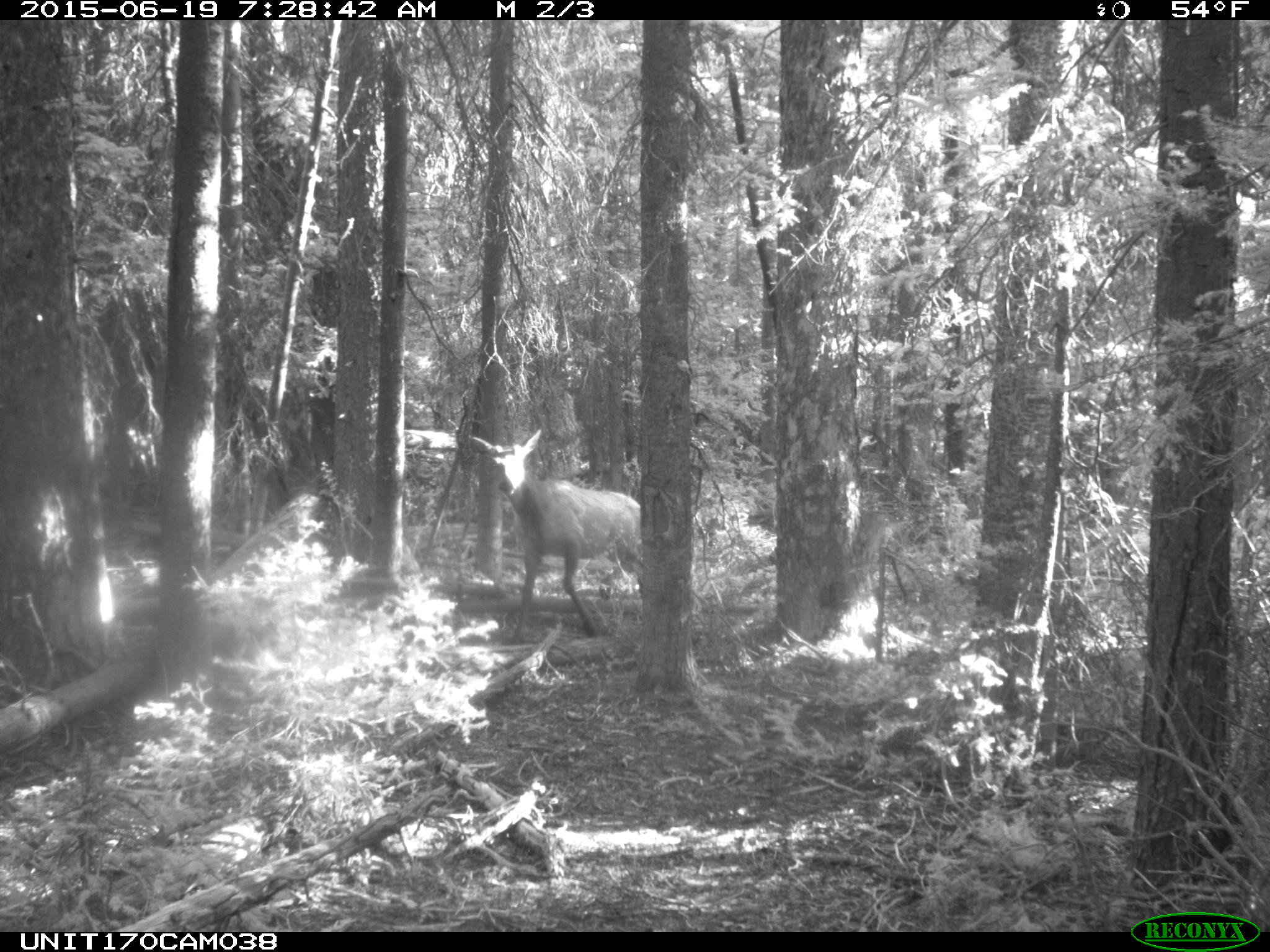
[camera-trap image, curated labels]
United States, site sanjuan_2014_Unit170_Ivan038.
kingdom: Animalia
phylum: Chordata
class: Mammalia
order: Artiodactyla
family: Cervidae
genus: Cervus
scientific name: Cervus elaphus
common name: red deer